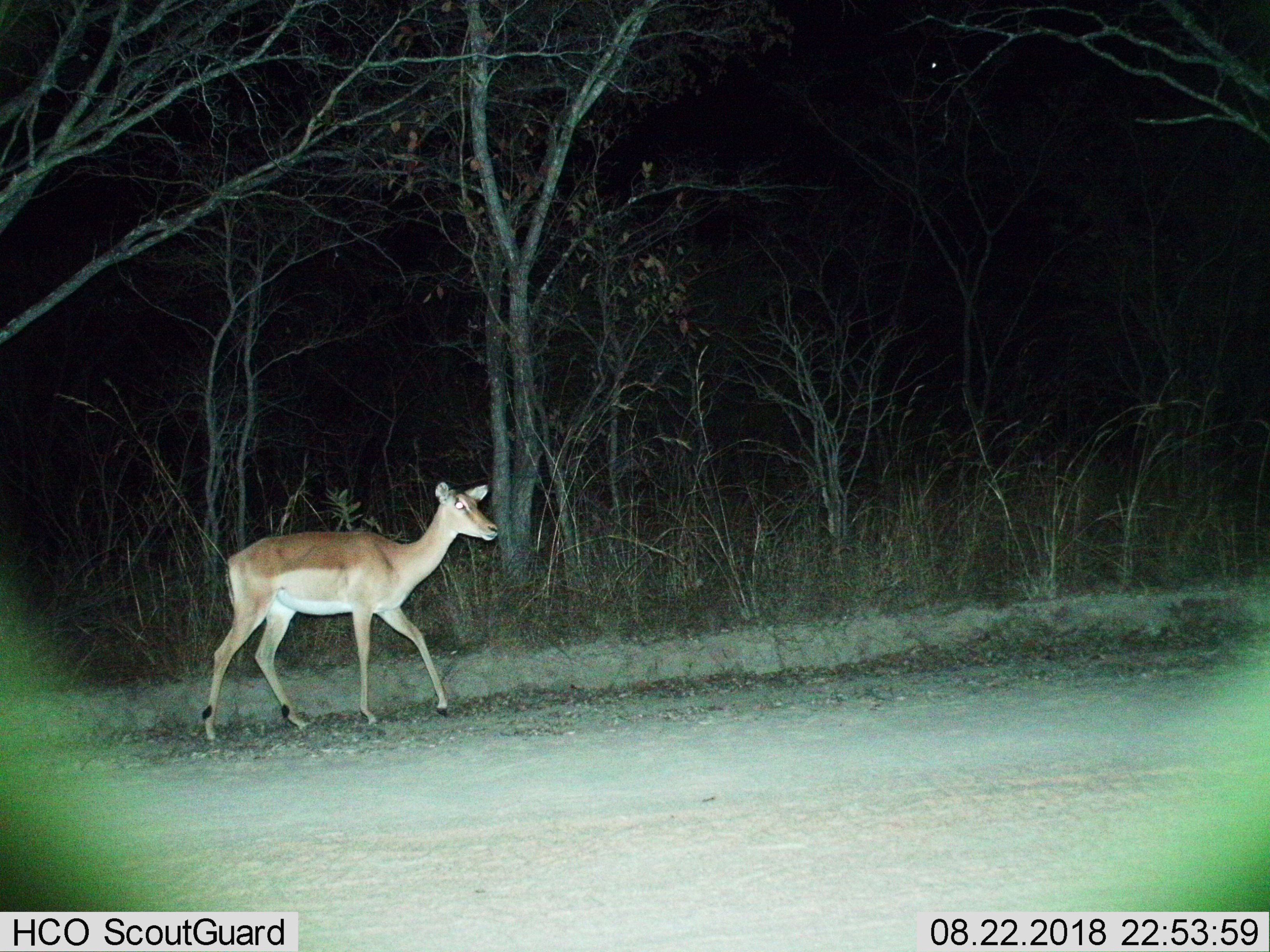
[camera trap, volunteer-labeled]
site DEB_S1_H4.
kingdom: Animalia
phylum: Chordata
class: Mammalia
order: Artiodactyla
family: Bovidae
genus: Aepyceros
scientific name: Aepyceros melampus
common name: impala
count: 1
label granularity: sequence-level